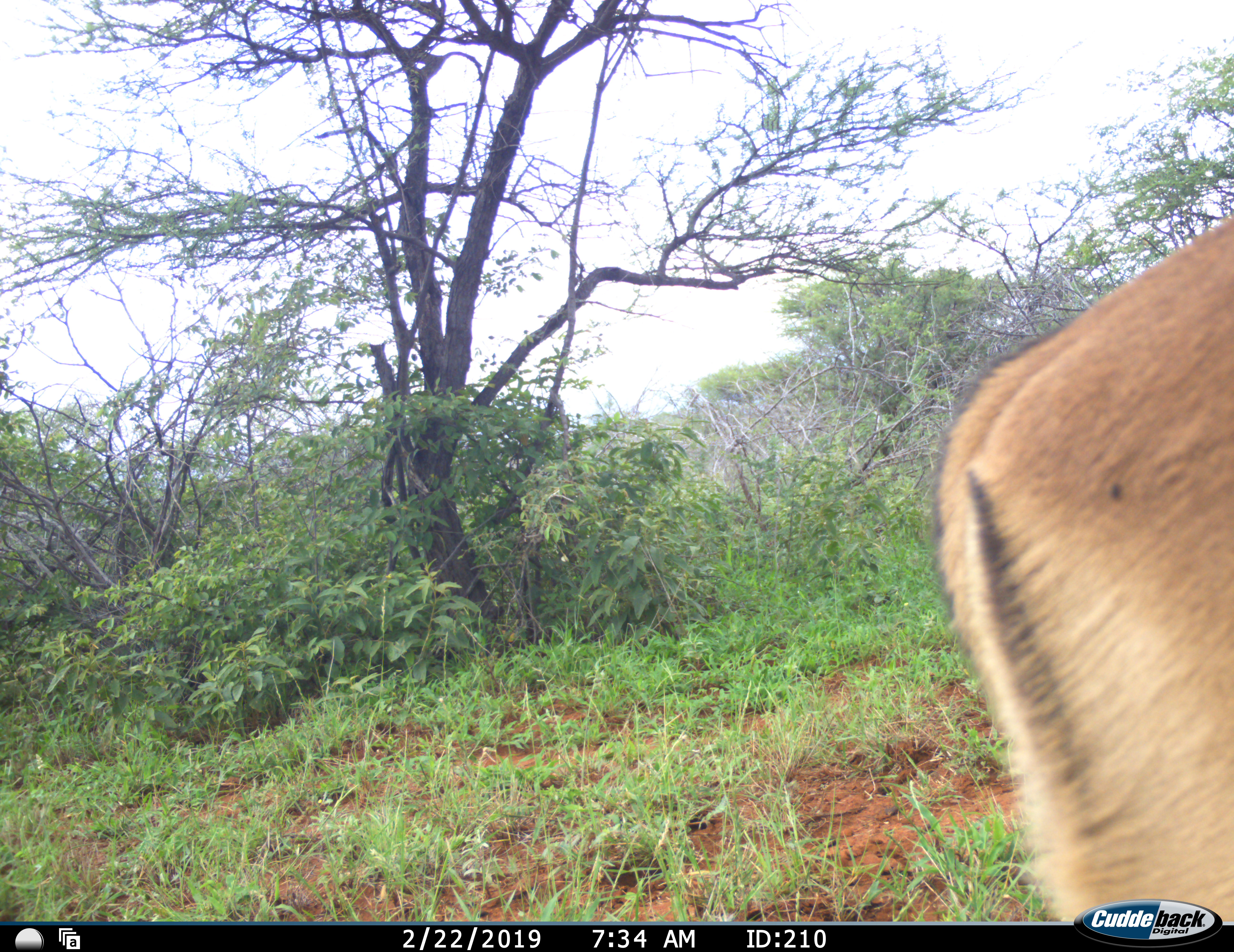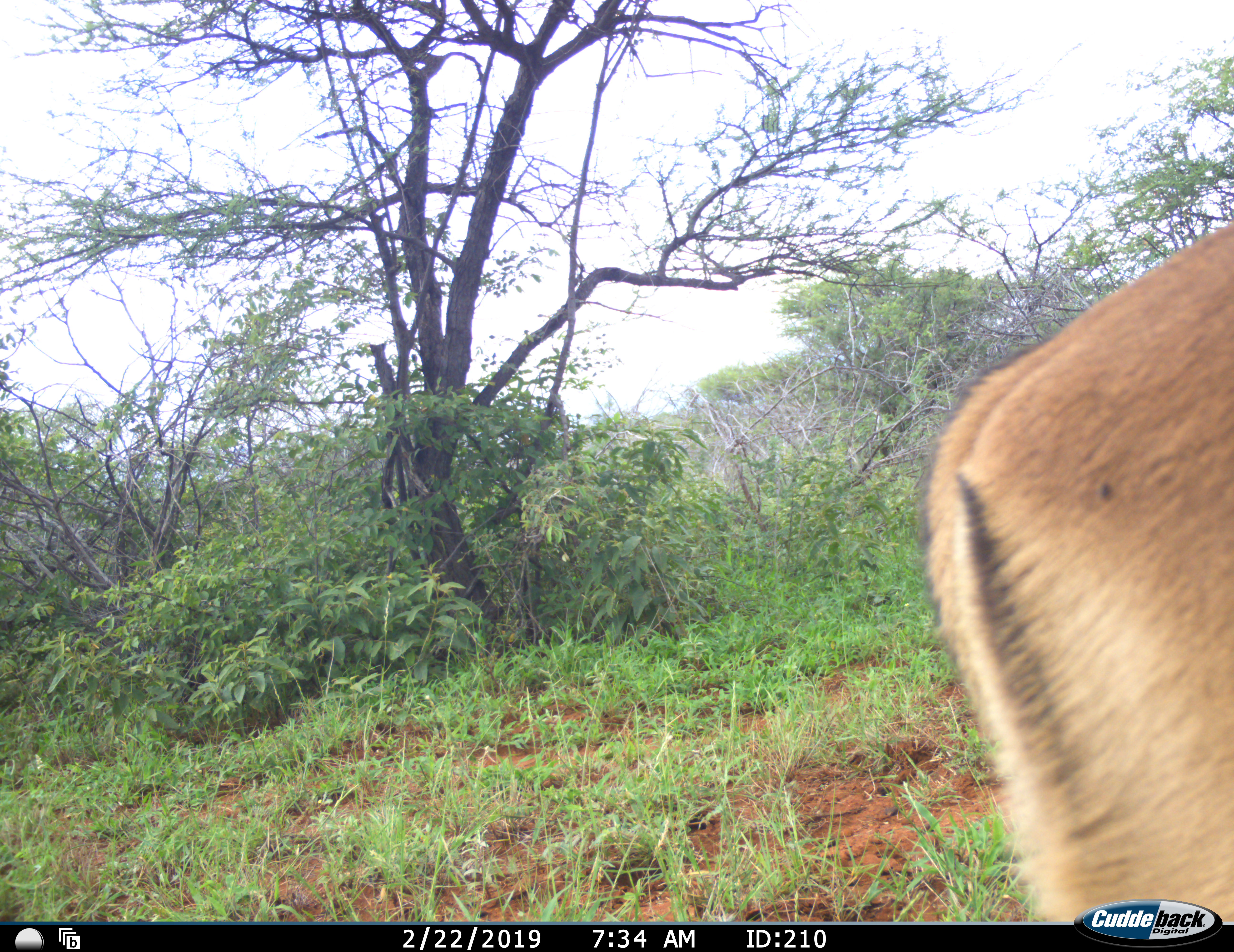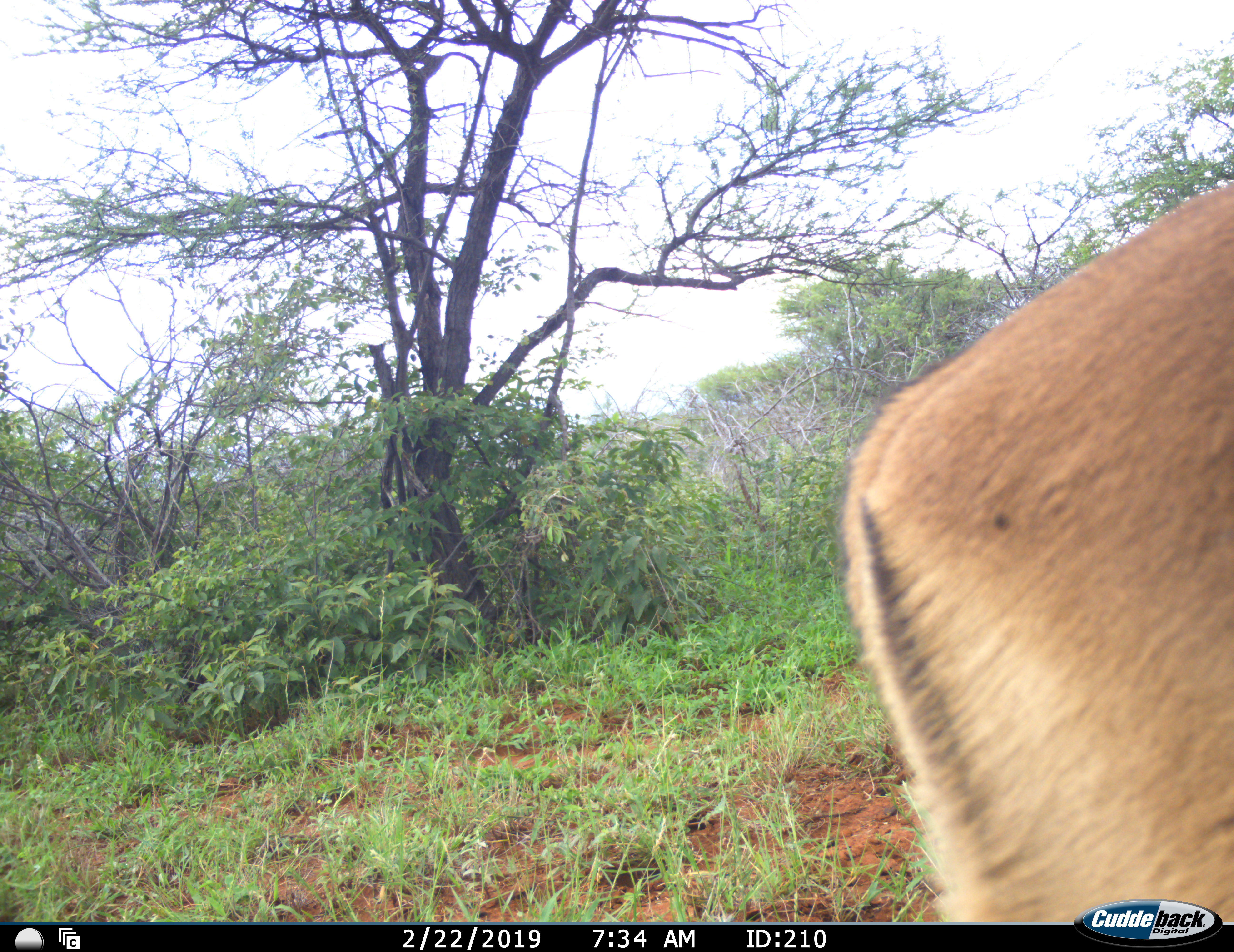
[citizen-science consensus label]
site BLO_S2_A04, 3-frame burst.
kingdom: Animalia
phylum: Chordata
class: Mammalia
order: Artiodactyla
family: Bovidae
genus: Aepyceros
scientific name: Aepyceros melampus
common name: impala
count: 1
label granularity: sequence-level